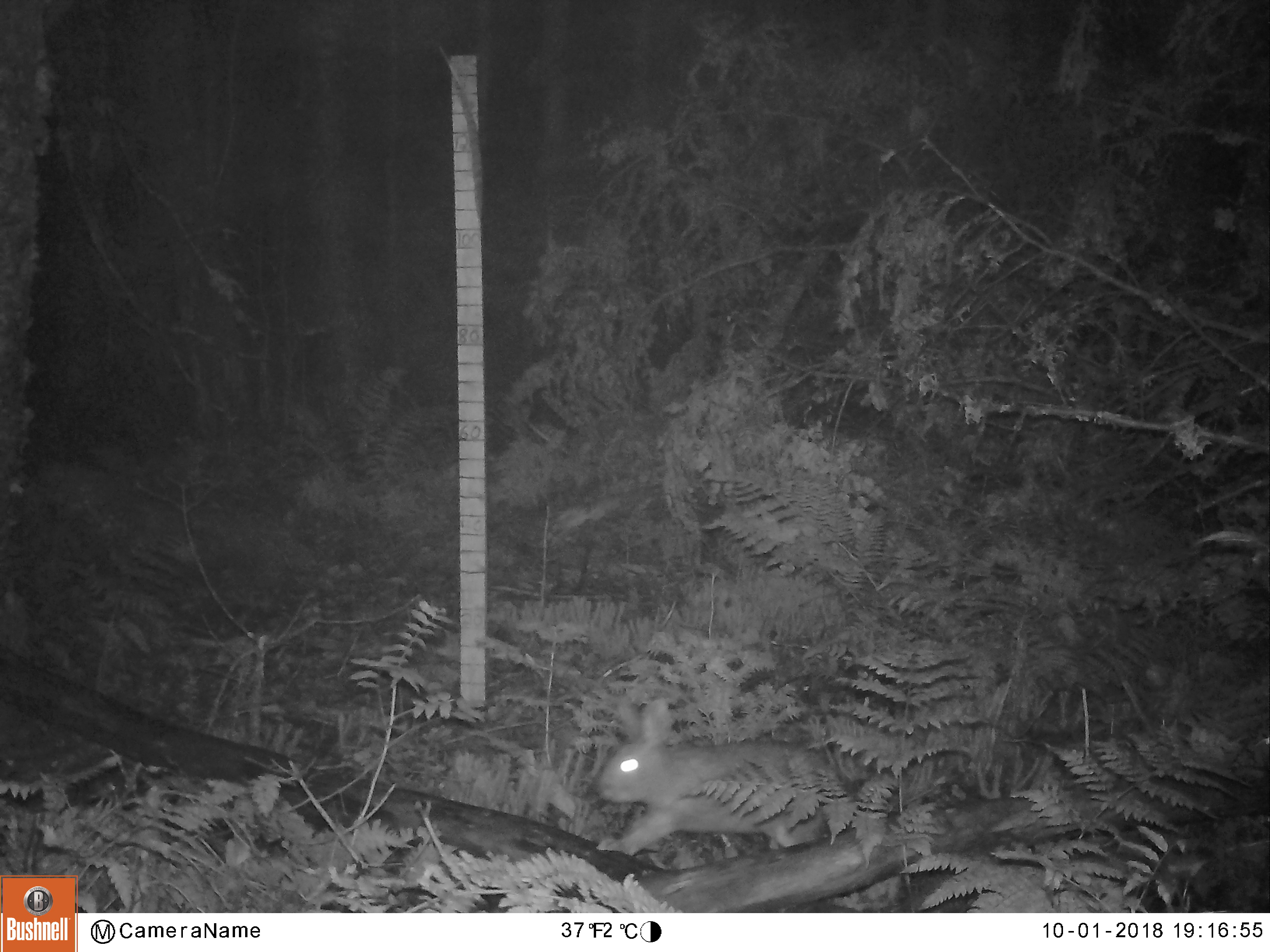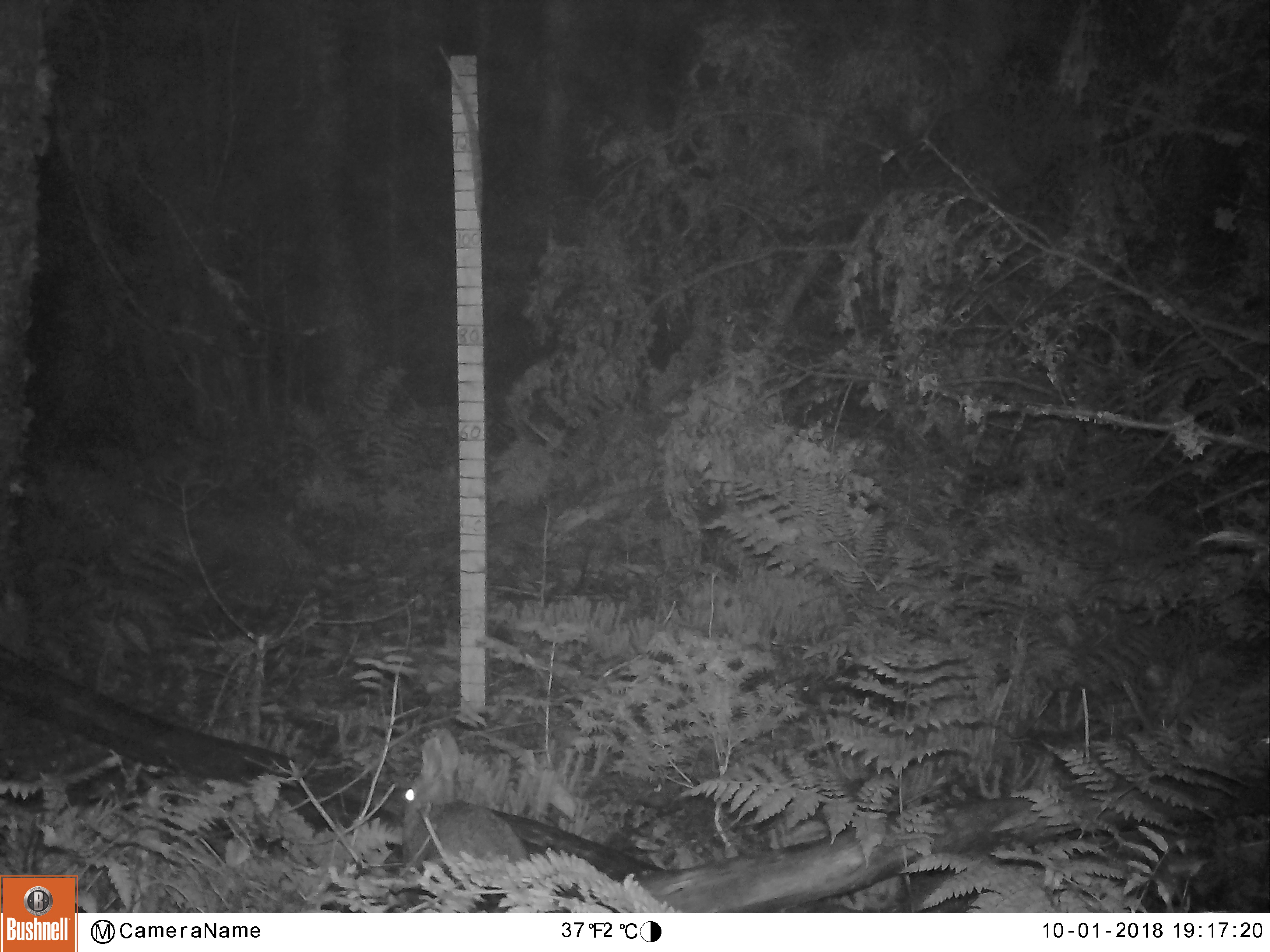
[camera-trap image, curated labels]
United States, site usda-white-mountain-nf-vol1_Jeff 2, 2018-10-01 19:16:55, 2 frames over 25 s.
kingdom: Animalia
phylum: Chordata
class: Mammalia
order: Lagomorpha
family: Leporidae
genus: Lepus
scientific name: Lepus americanus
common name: snowshoe hare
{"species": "snowshoe hare (Lepus americanus)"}